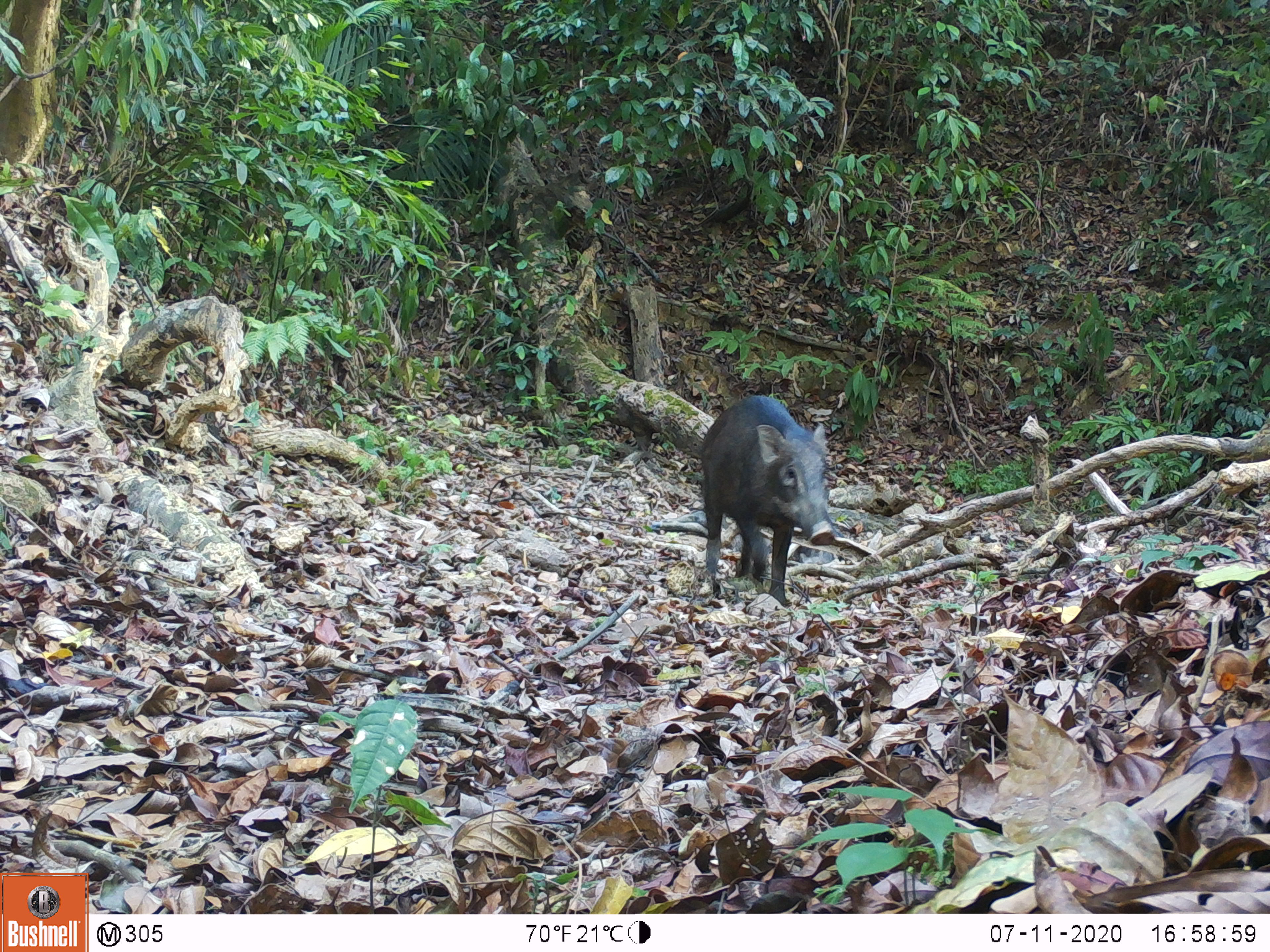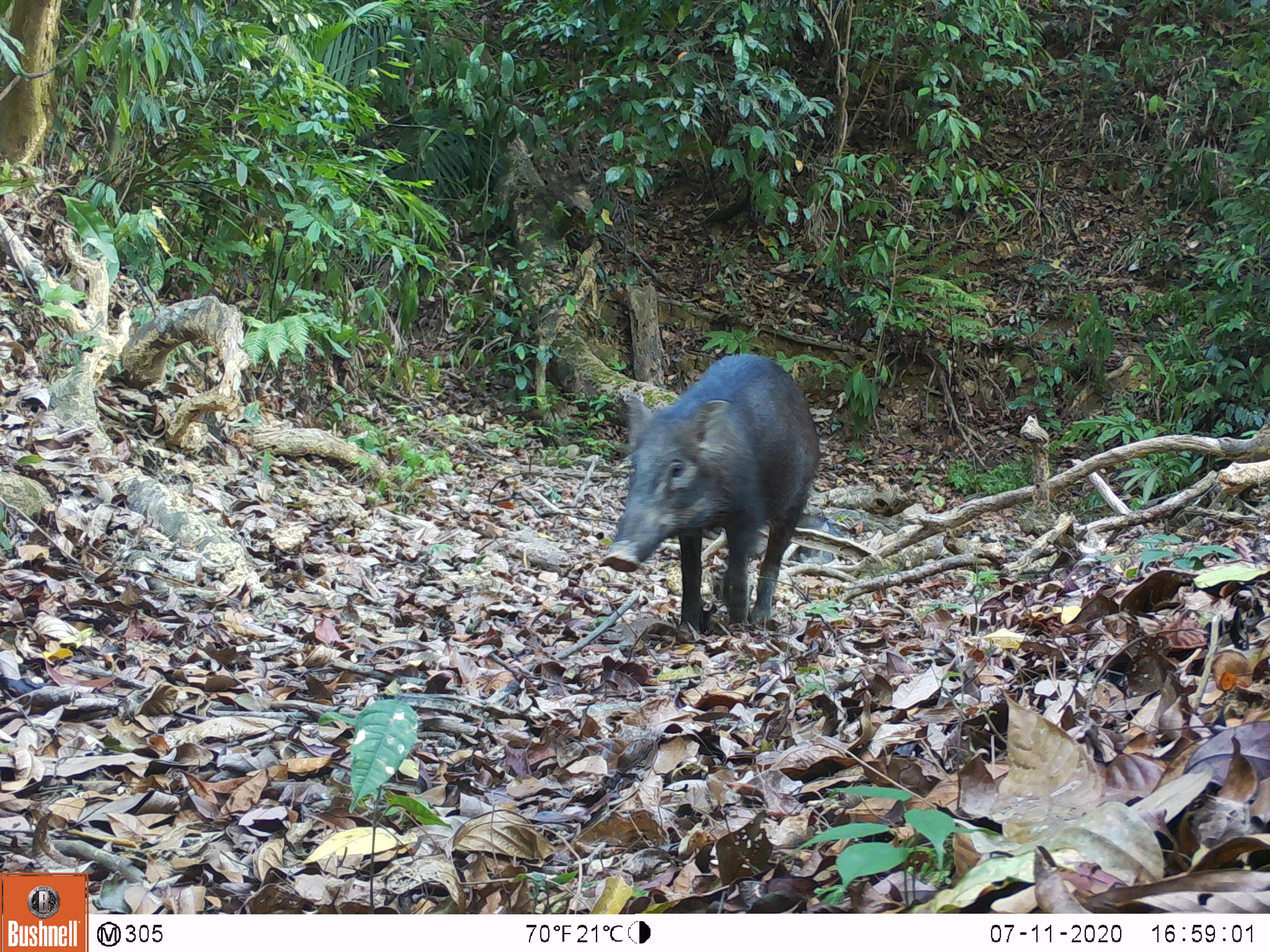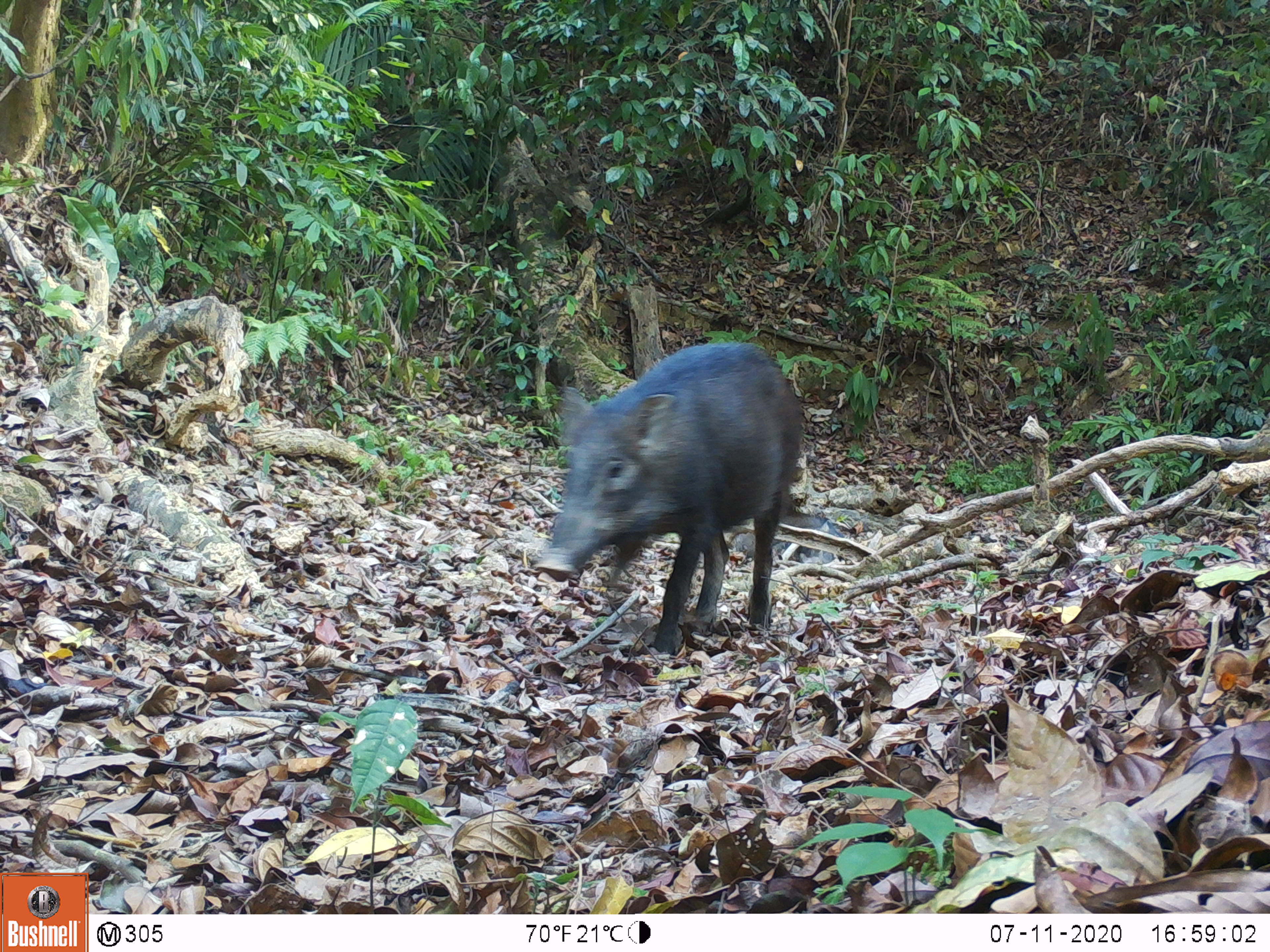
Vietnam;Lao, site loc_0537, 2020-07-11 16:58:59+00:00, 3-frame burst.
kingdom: Animalia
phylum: Chordata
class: Mammalia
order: Artiodactyla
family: Suidae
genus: Sus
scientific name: Sus scrofa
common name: eurasian wild pig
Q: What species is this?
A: Eurasian wild pig (Sus scrofa).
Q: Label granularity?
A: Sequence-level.